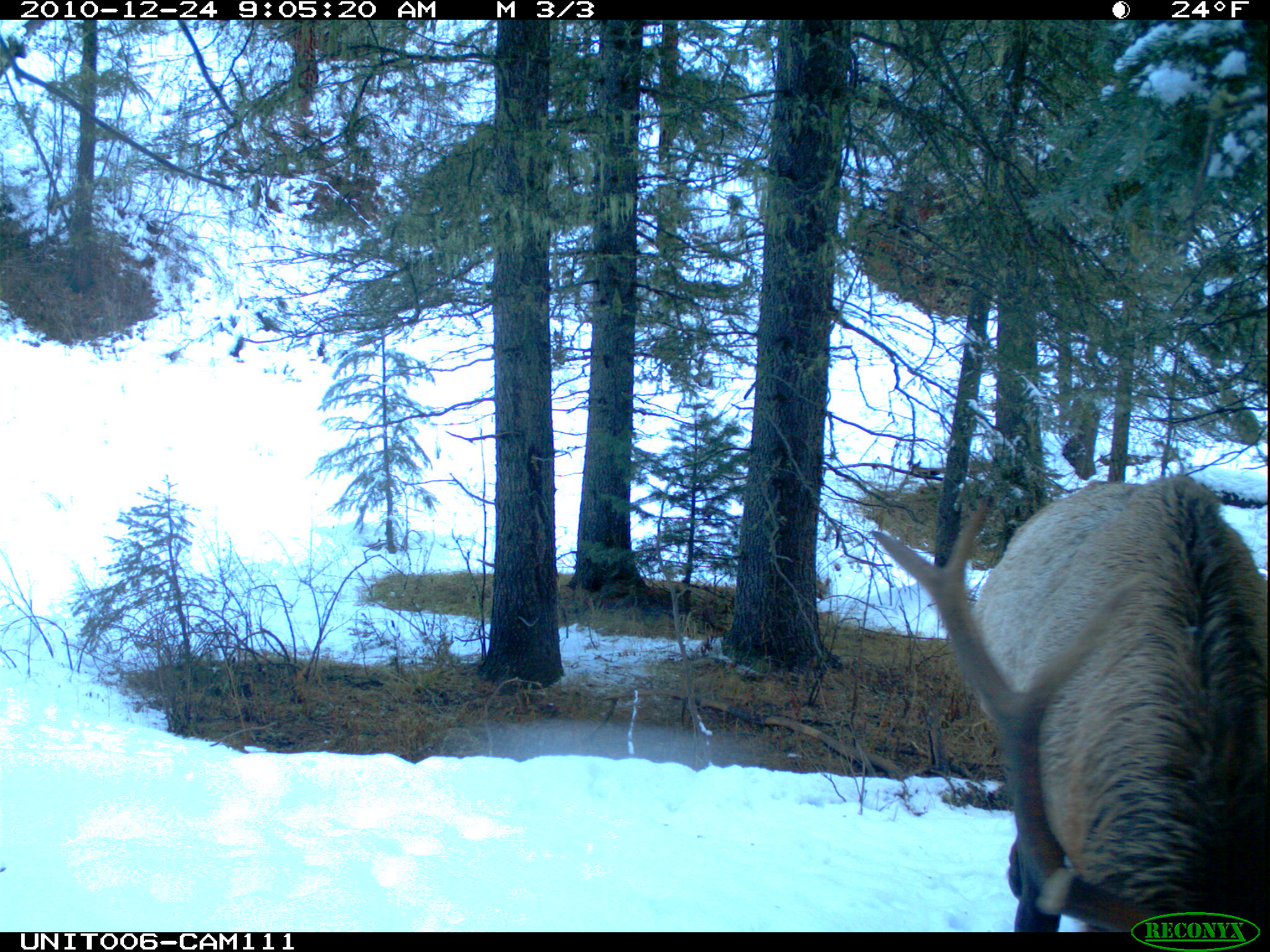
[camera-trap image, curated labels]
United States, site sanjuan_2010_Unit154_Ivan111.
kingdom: Animalia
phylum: Chordata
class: Mammalia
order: Artiodactyla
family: Cervidae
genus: Cervus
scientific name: Cervus elaphus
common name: red deer